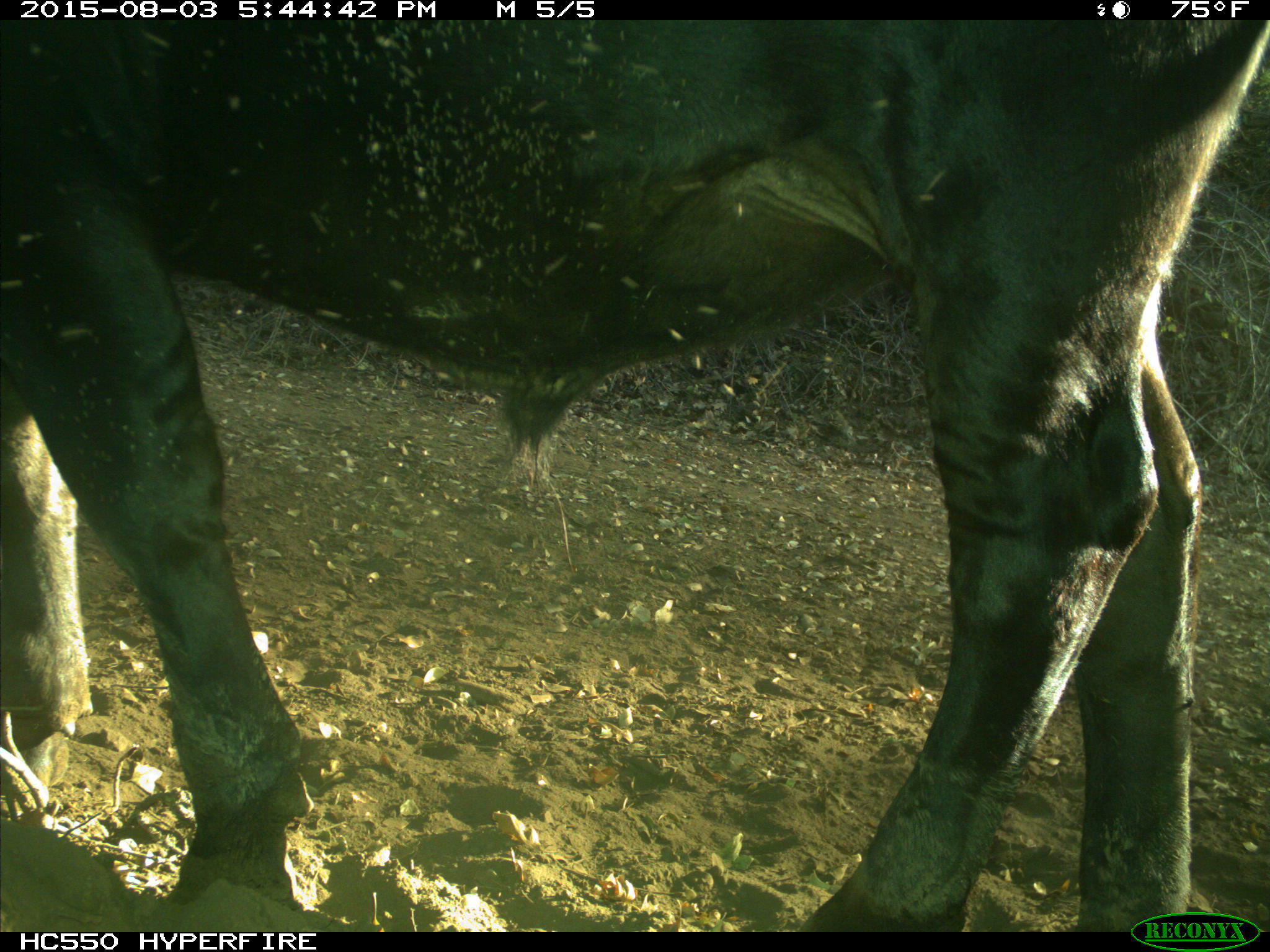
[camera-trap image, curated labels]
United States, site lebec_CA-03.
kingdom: Animalia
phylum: Chordata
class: Mammalia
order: Artiodactyla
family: Bovidae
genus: Bos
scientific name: Bos taurus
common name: domestic cow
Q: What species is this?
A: Bos taurus (domestic cow).